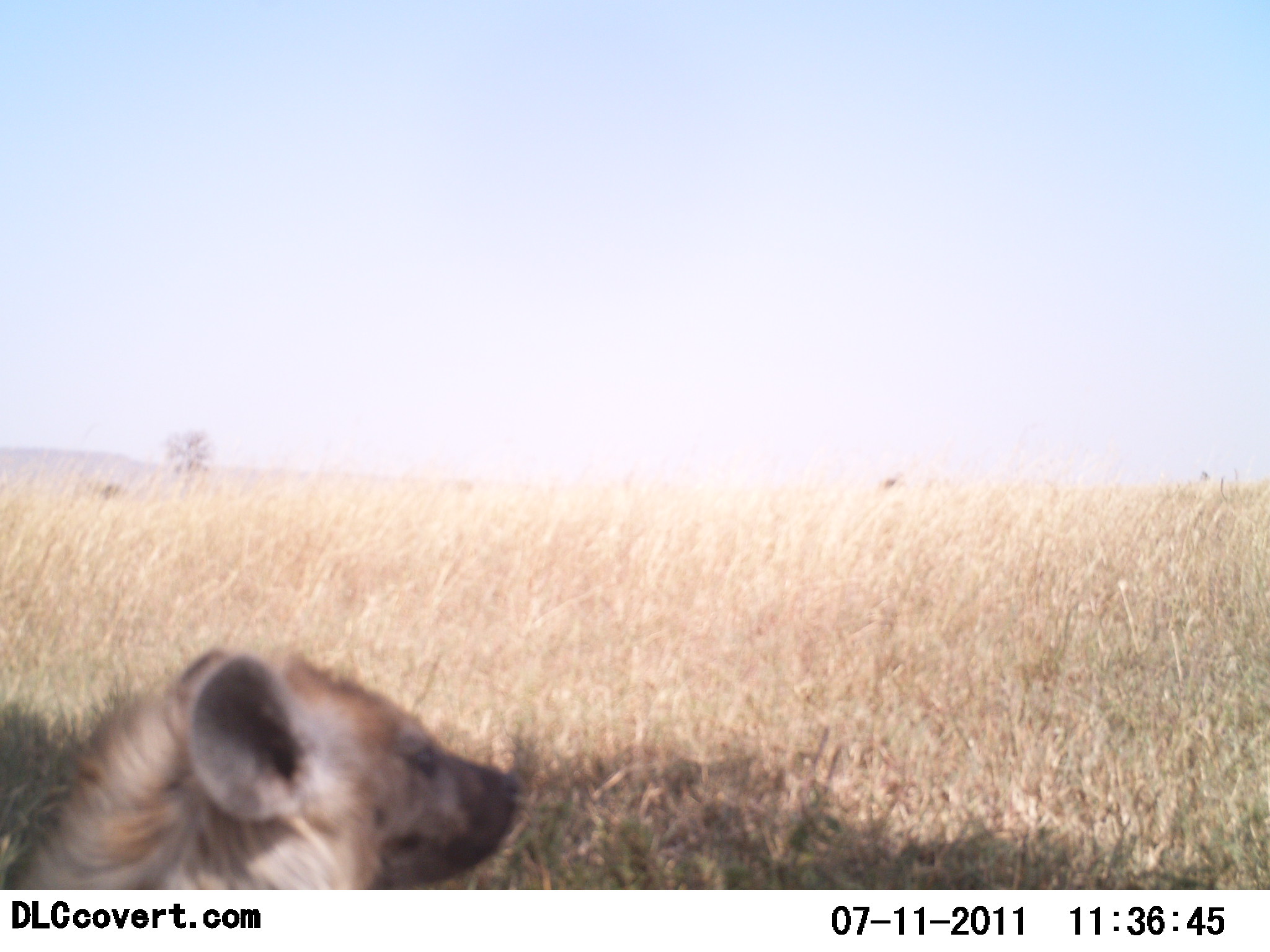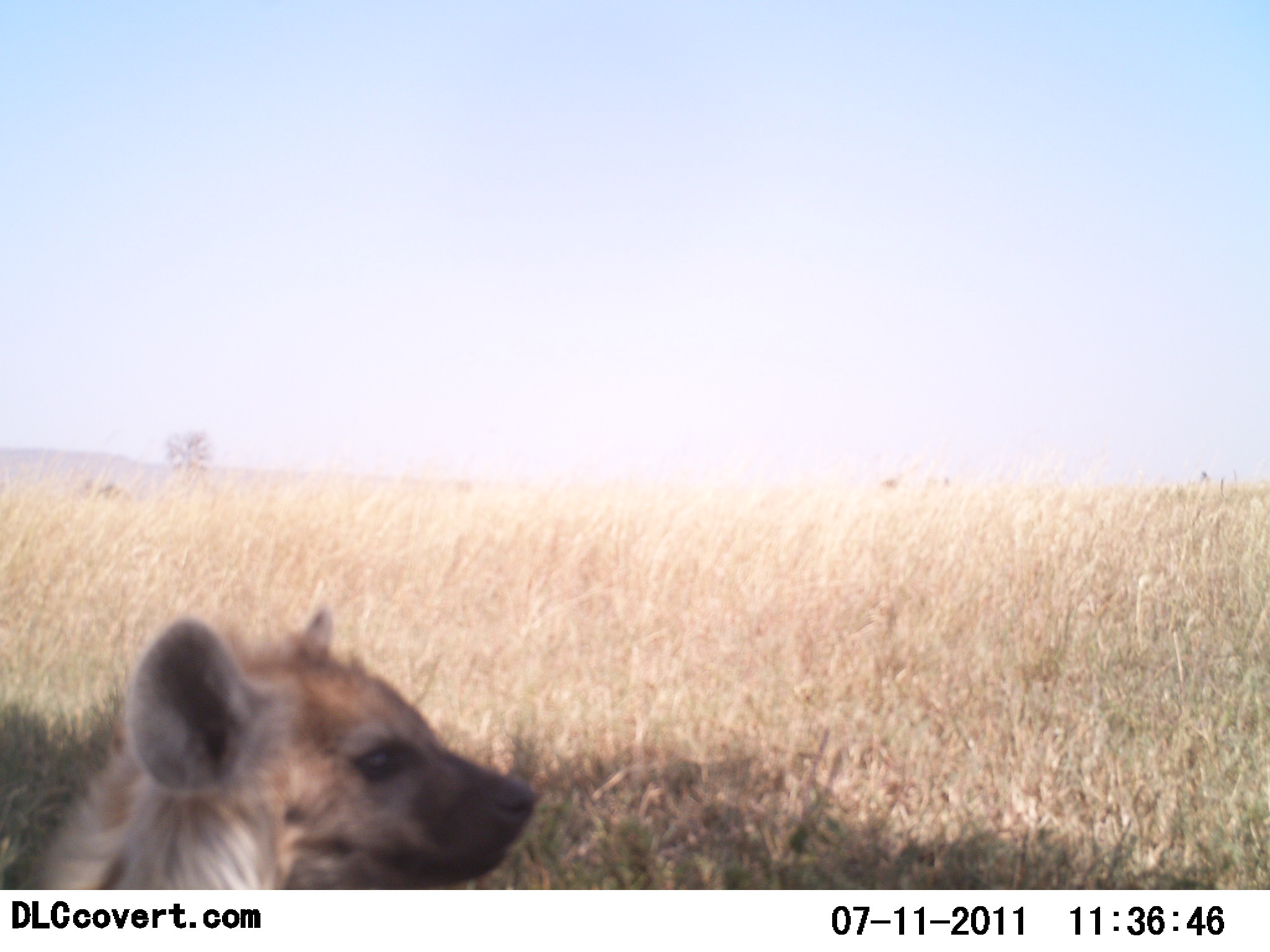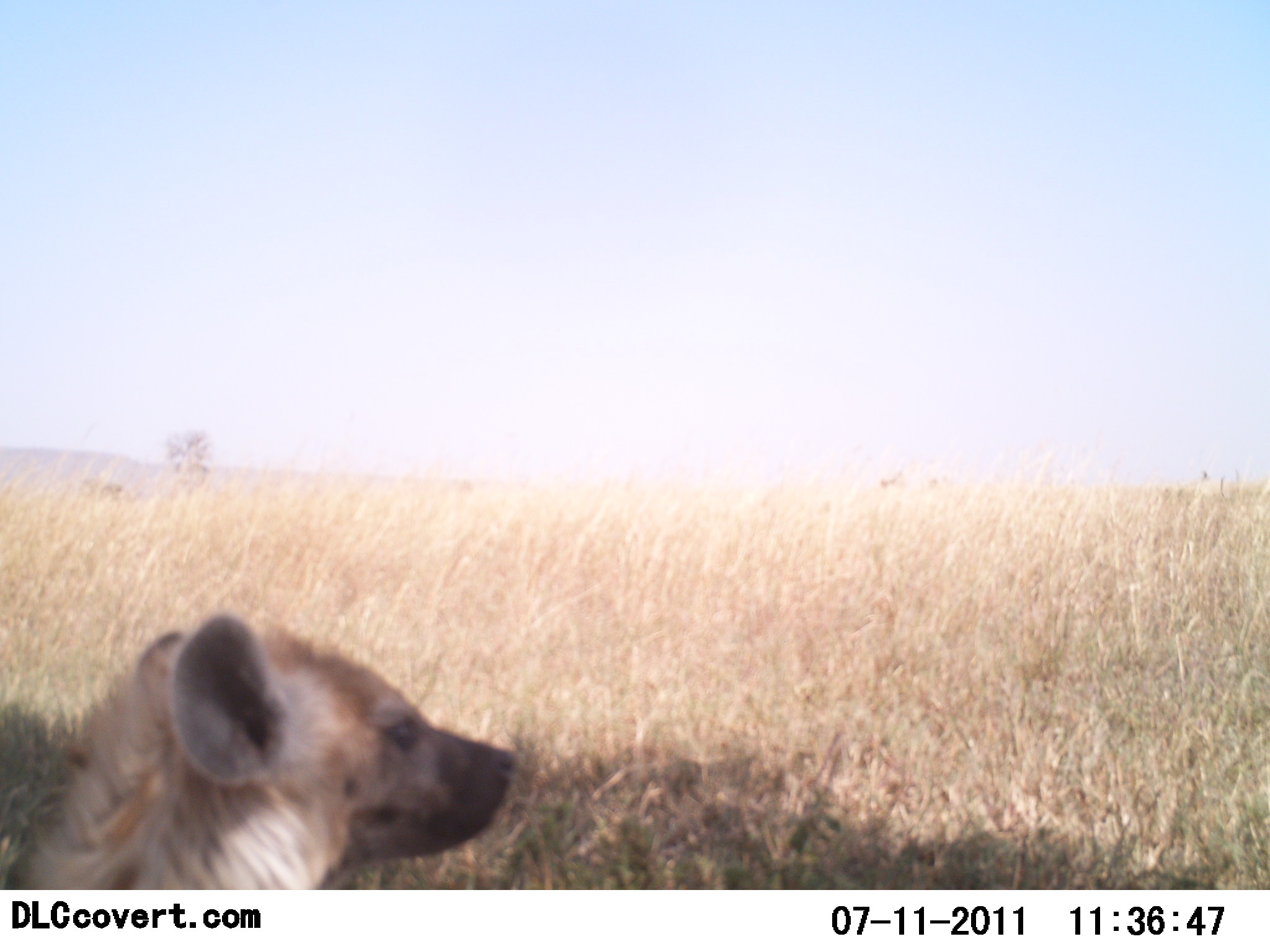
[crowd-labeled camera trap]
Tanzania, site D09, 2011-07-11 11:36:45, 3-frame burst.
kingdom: Animalia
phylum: Chordata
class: Mammalia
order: Carnivora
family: Hyaenidae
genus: Crocuta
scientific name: Crocuta crocuta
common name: spotted hyena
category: hyenaspotted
Hyenaspotted (spotted hyena) (Crocuta crocuta), count 1. Behavior (volunteer vote fractions): standing 64%, resting 45%, moving 18%, interacting 9%. Young present (vote fraction): 9%. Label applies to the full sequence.